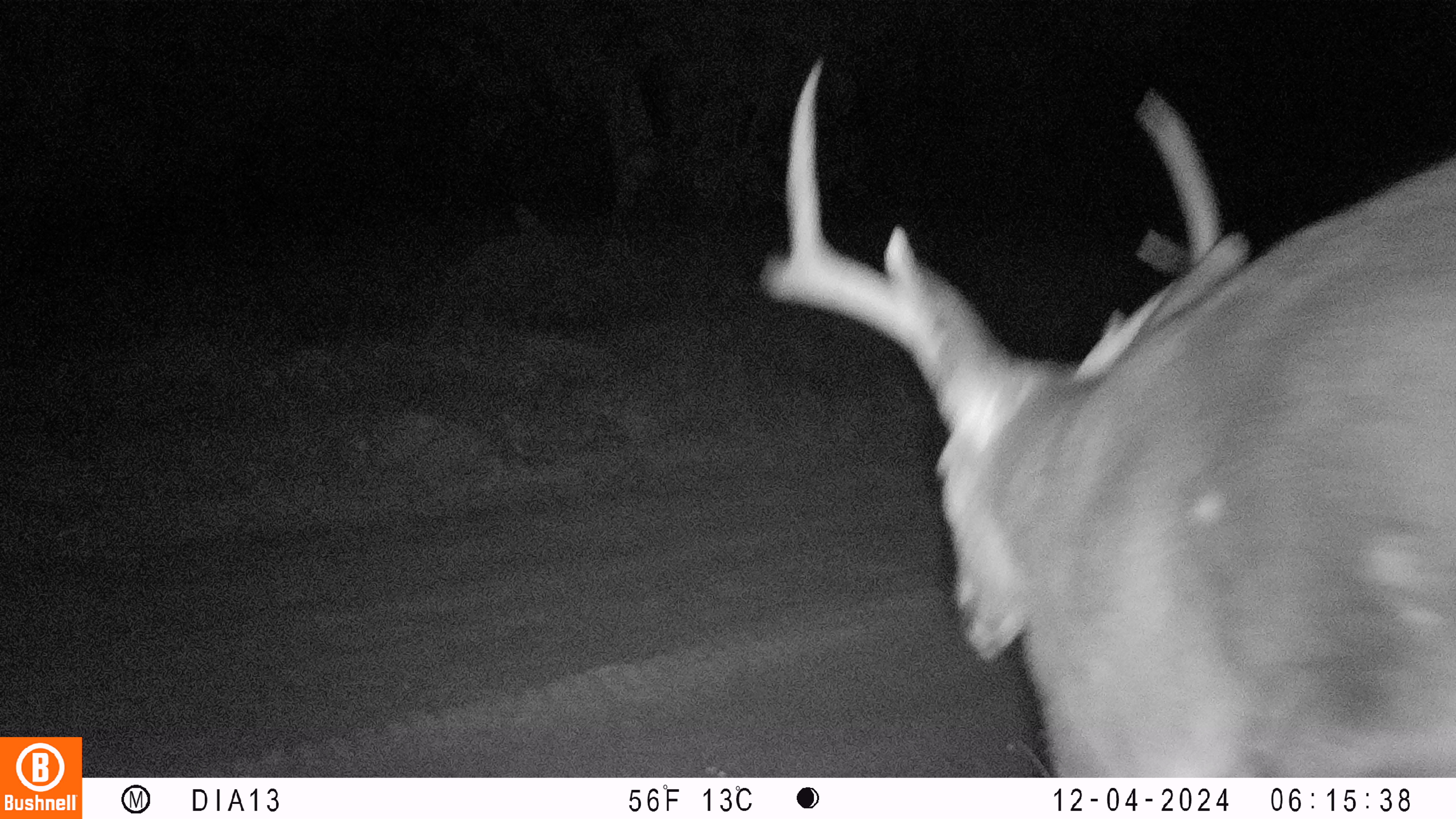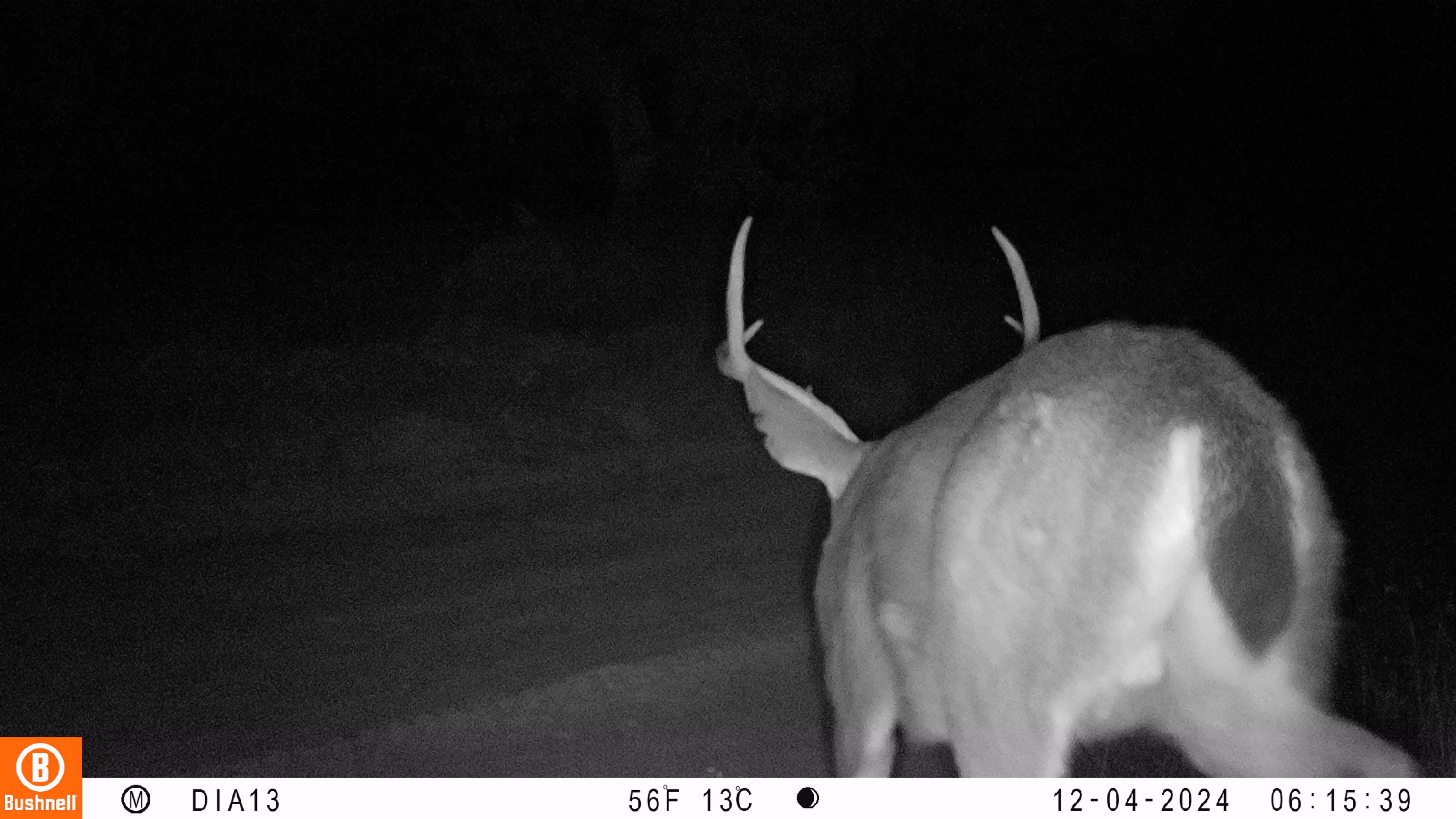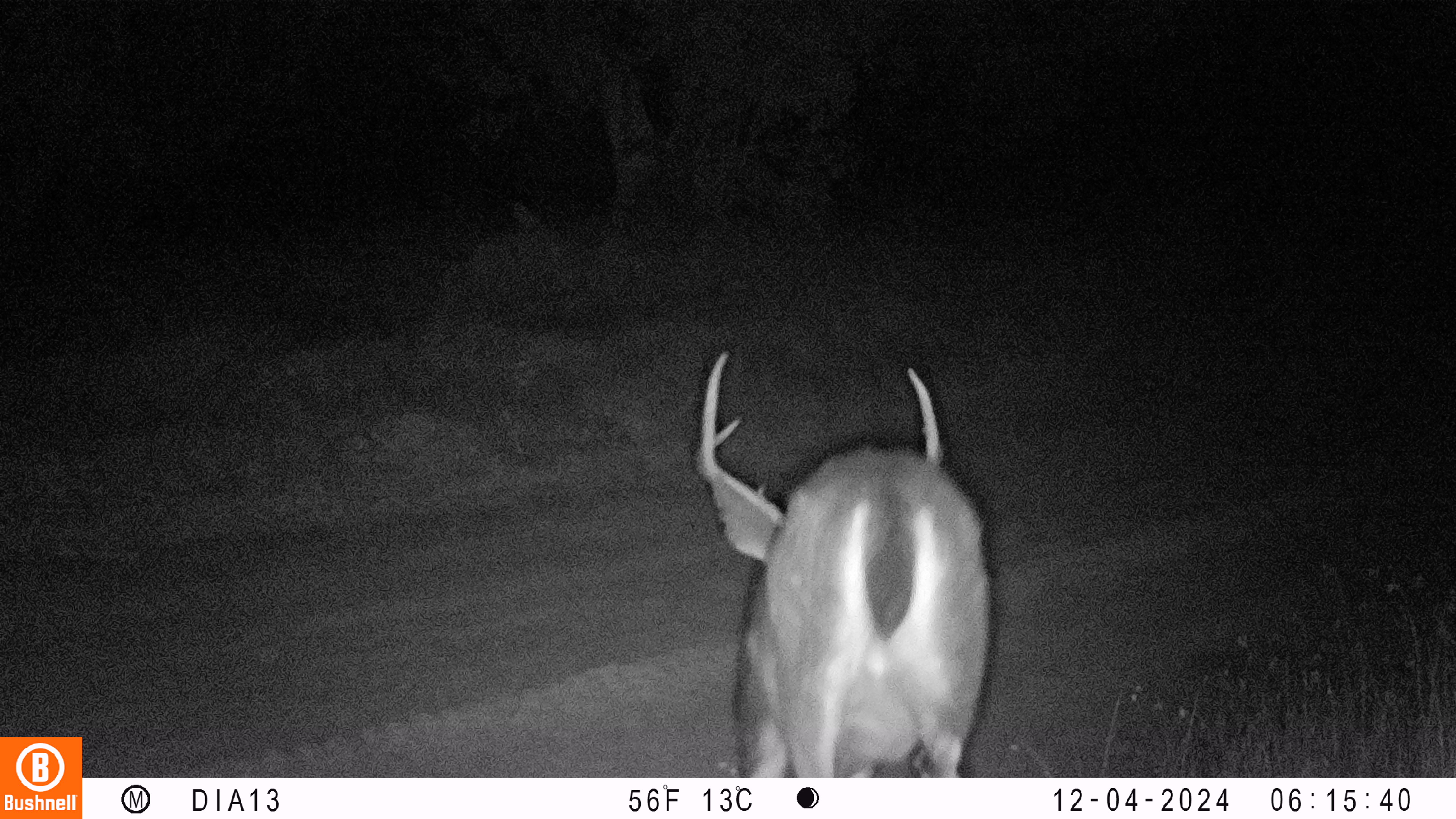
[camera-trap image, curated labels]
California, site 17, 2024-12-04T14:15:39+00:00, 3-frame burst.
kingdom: Animalia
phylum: Chordata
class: Mammalia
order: Artiodactyla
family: Cervidae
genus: Odocoileus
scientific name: Odocoileus hemionus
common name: mule deer